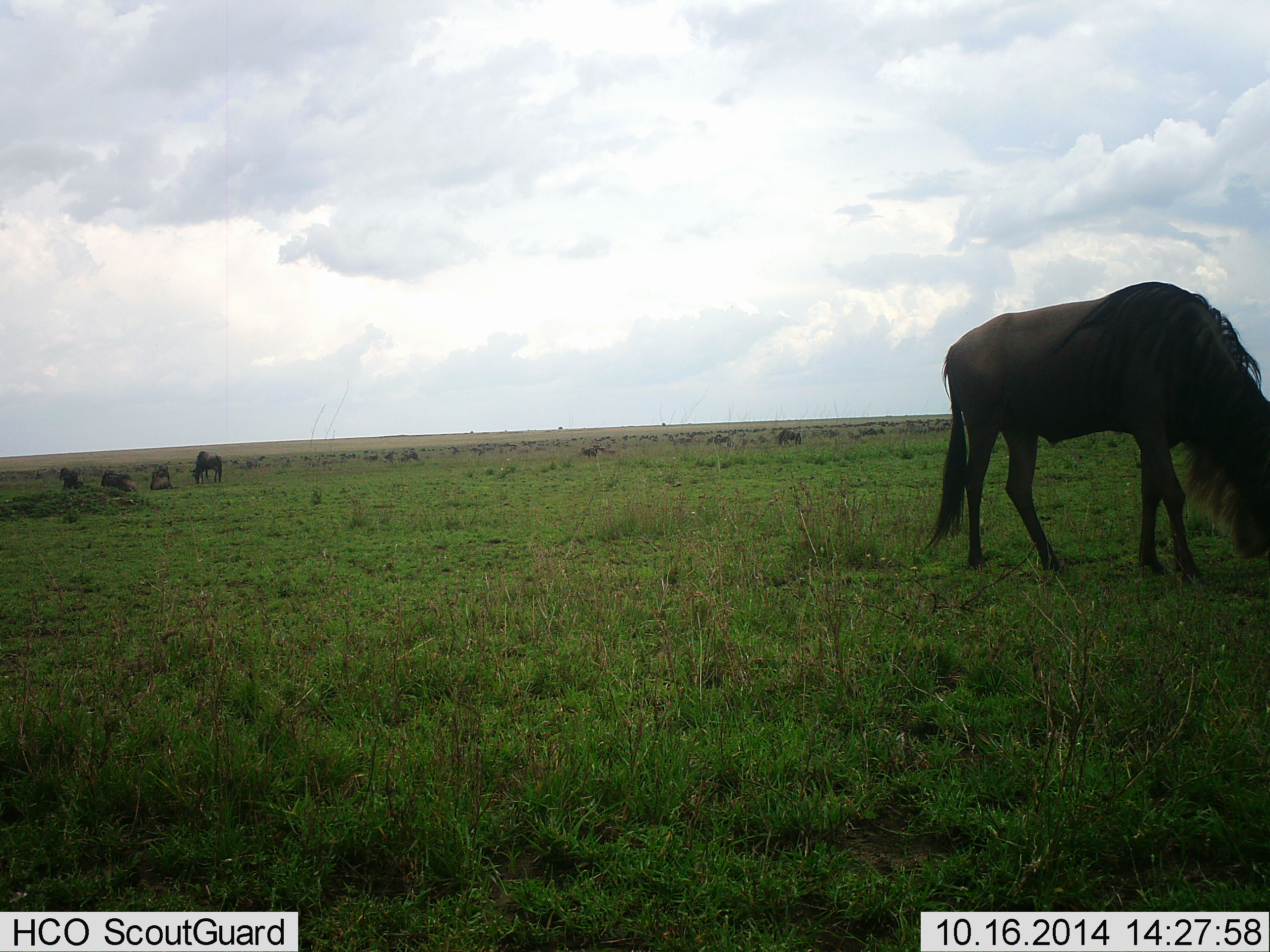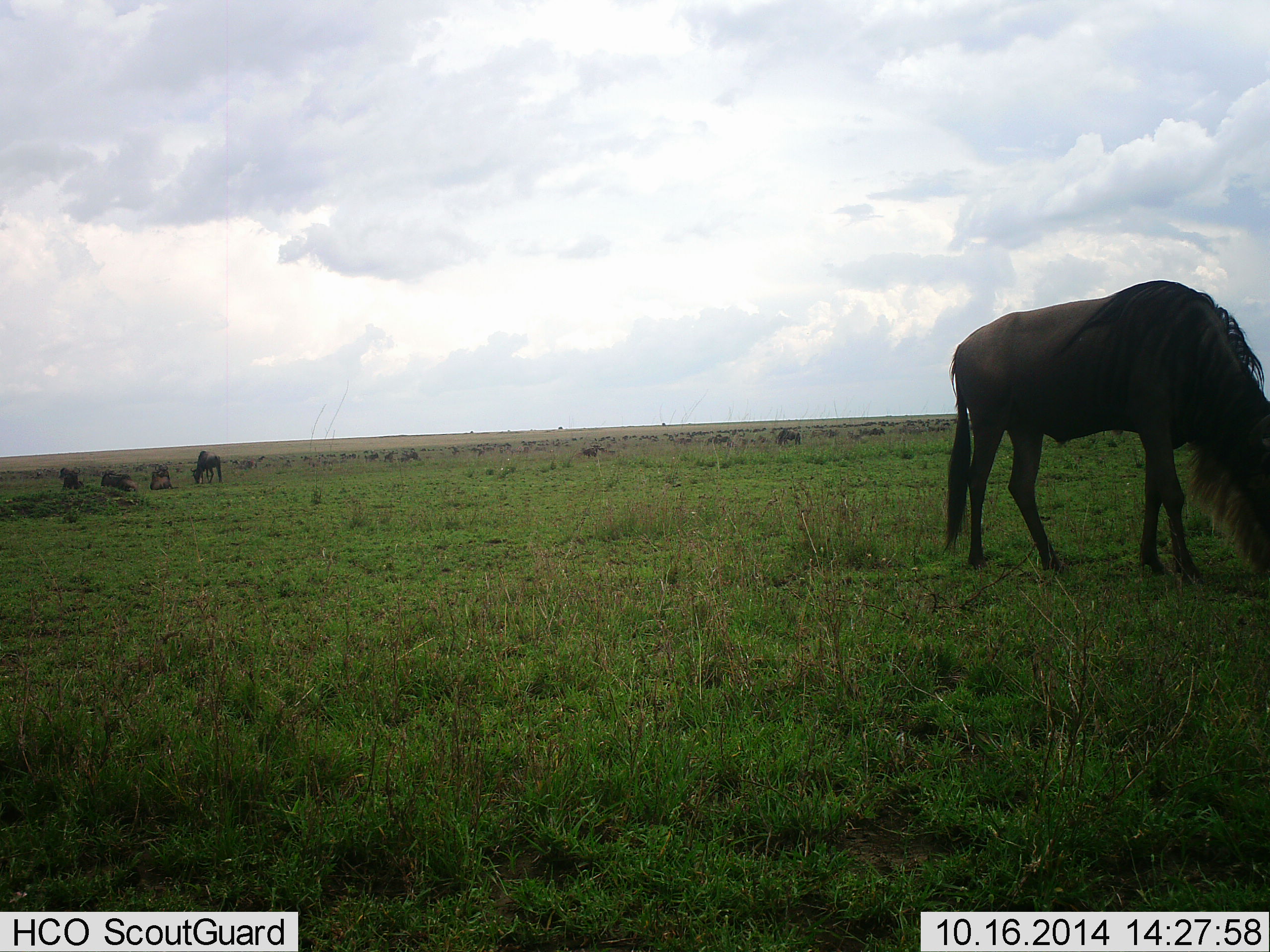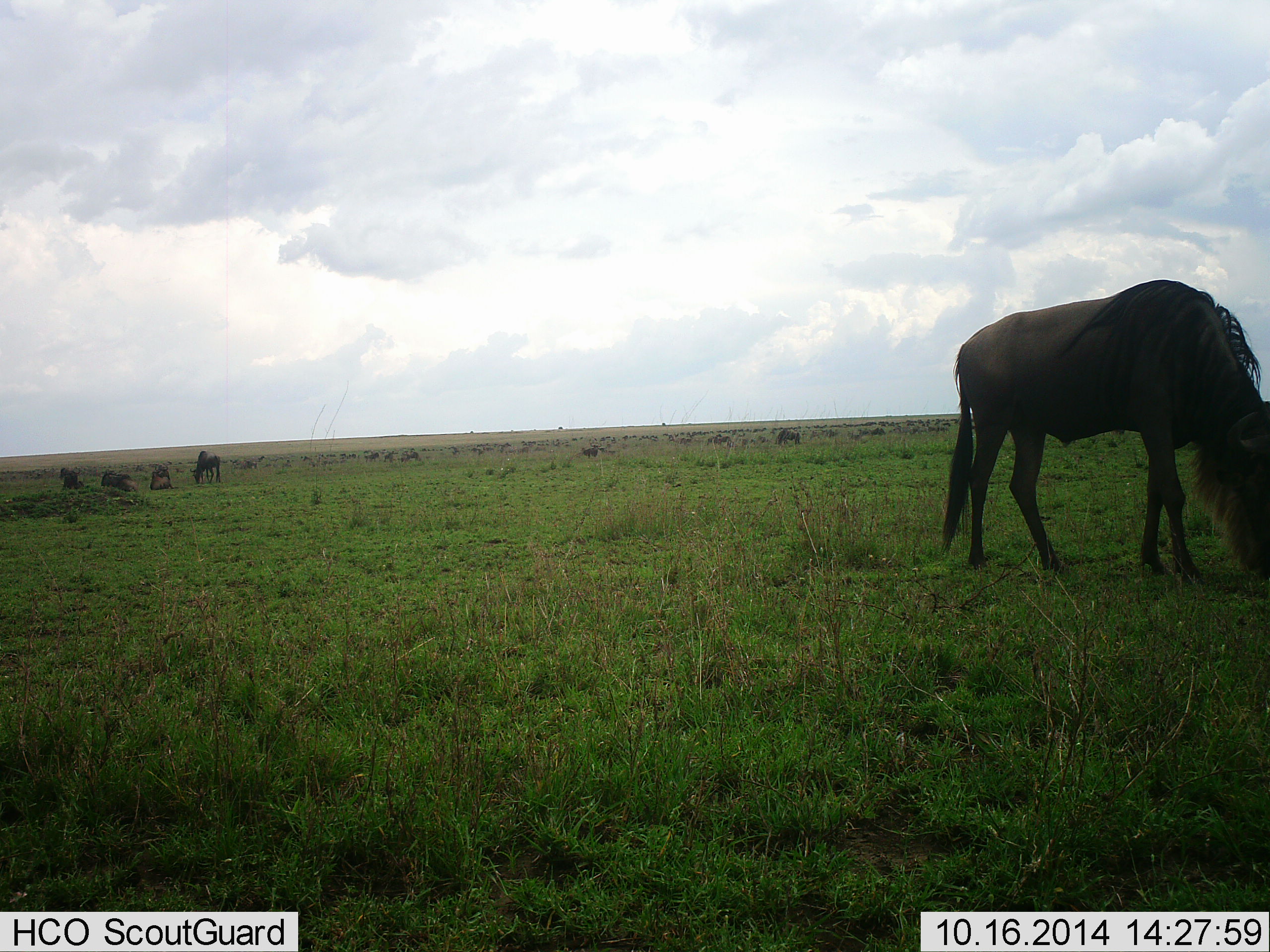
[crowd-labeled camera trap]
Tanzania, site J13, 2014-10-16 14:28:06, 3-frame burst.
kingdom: Animalia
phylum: Chordata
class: Mammalia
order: Artiodactyla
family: Bovidae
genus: Connochaetes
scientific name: Connochaetes taurinus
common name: blue wildebeest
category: wildebeest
Wildebeest (blue wildebeest) (Connochaetes taurinus), count 5. Behavior (volunteer vote fractions): standing 60%, resting 10%, moving 0%, interacting 0%. Young present (vote fraction): 0%. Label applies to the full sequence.